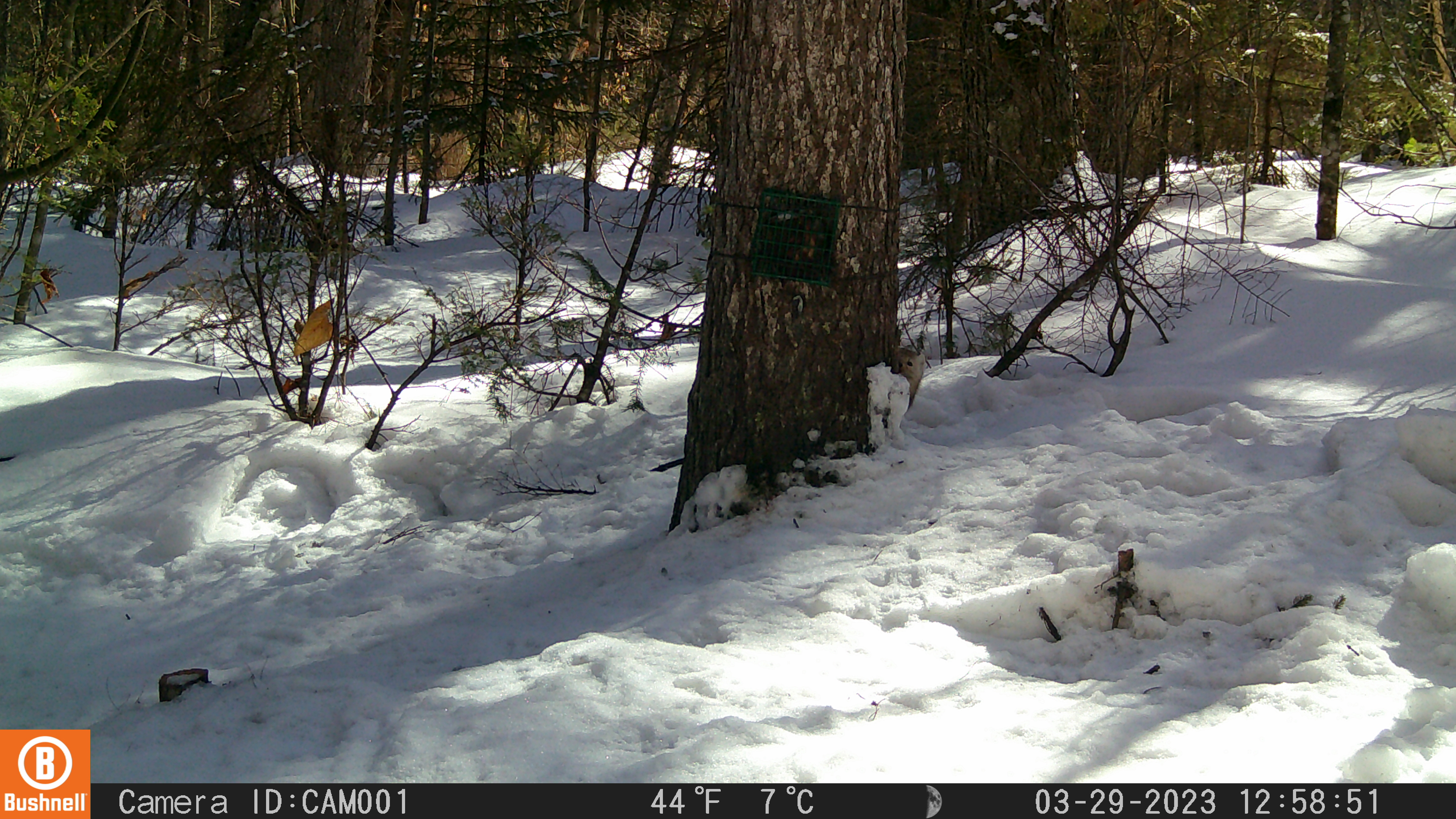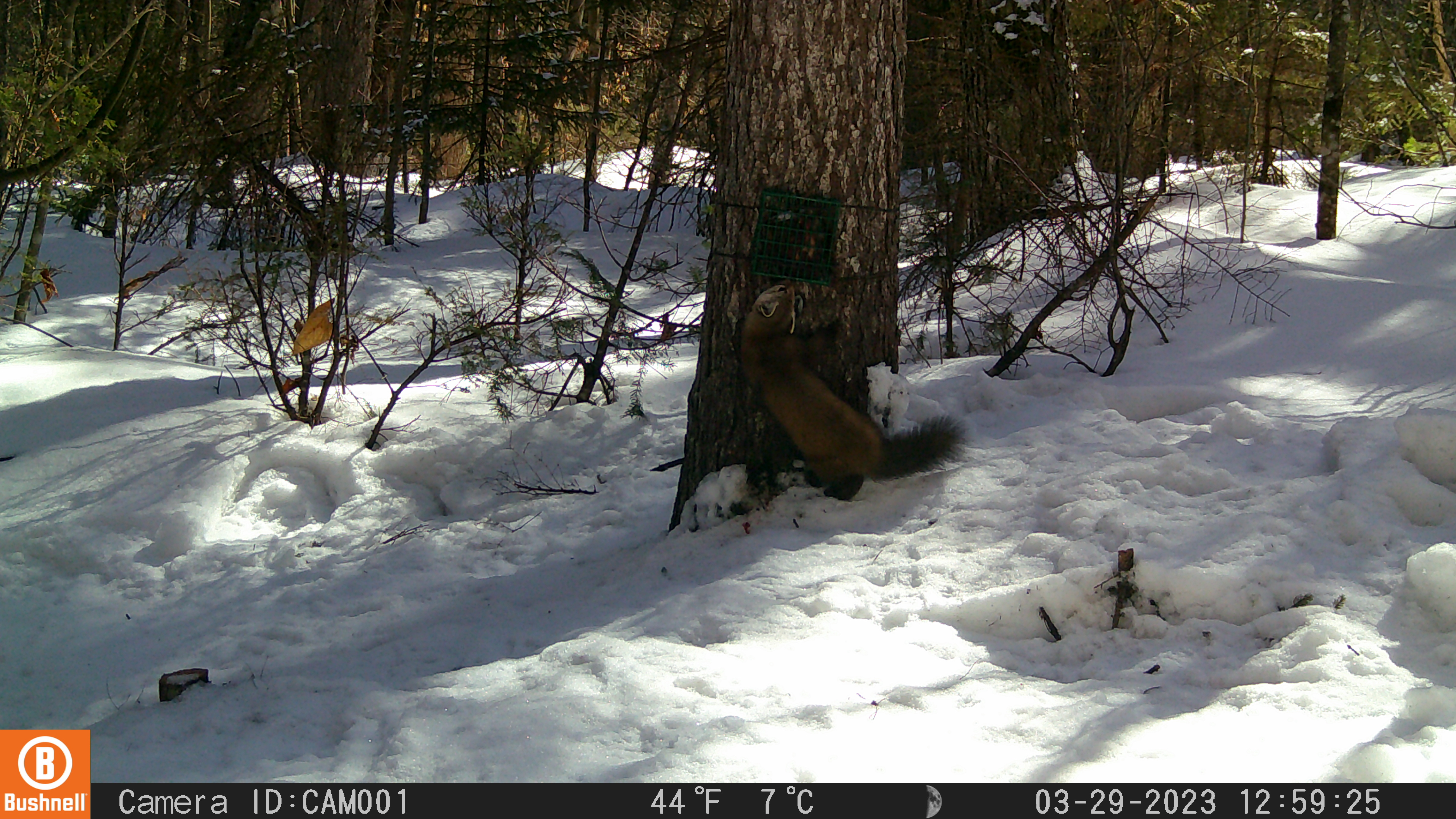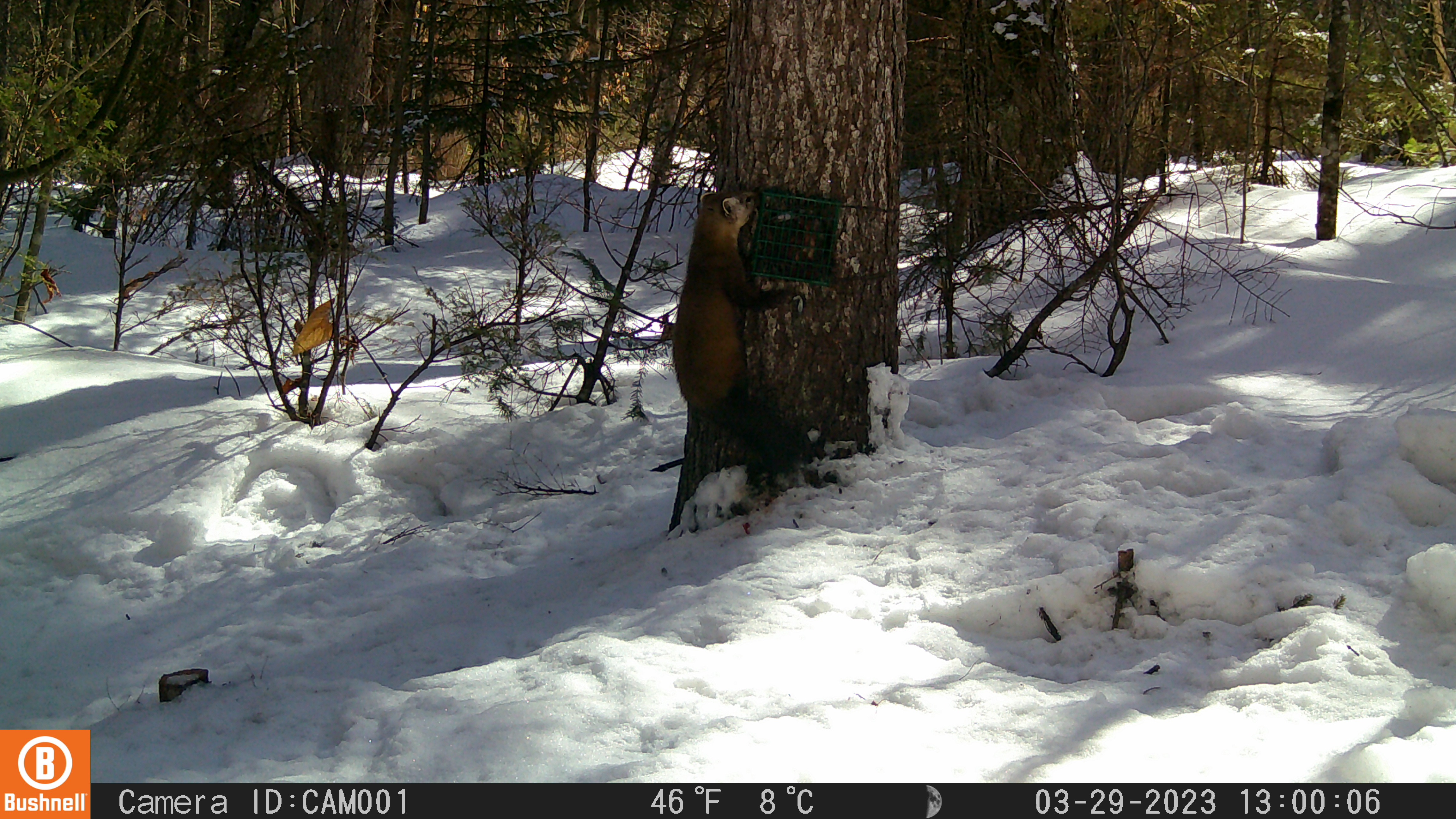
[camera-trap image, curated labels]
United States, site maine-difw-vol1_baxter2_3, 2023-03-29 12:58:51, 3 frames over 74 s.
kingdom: Animalia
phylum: Chordata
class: Mammalia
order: Carnivora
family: Mustelidae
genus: Martes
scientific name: Martes americana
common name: american marten